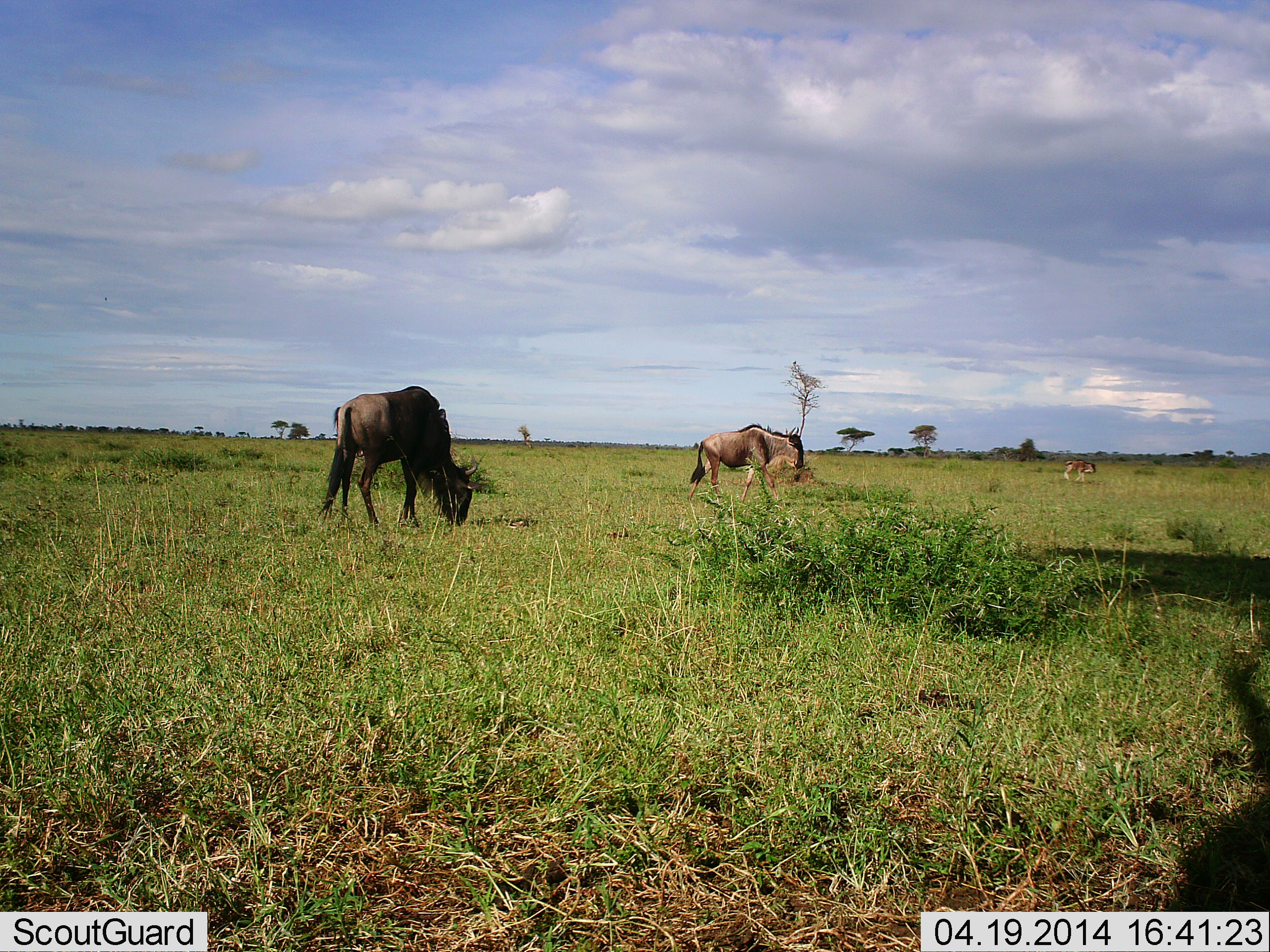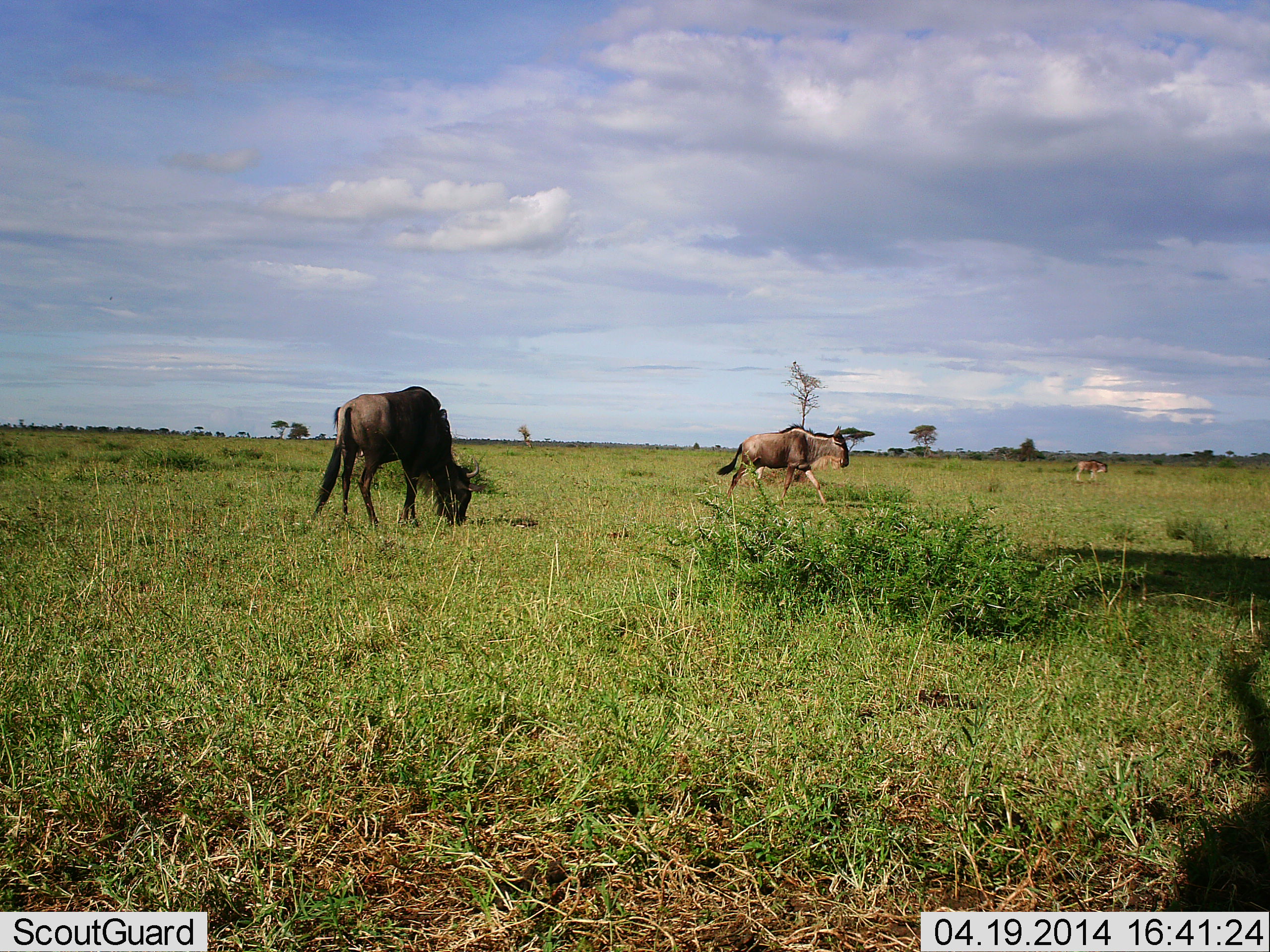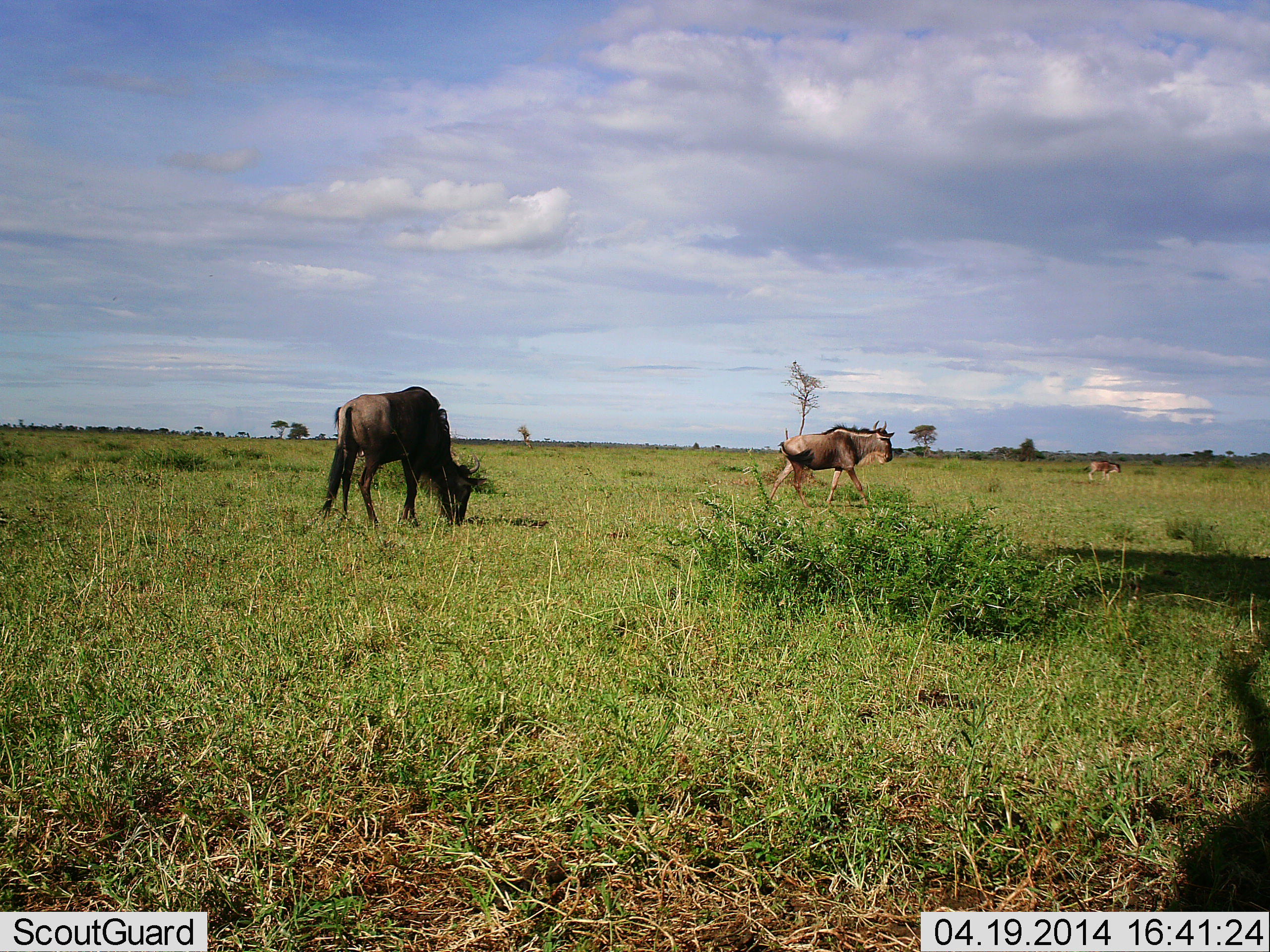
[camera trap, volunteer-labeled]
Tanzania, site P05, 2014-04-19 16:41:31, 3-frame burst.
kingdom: Animalia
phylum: Chordata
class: Mammalia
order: Artiodactyla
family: Bovidae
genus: Connochaetes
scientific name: Connochaetes taurinus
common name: blue wildebeest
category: wildebeest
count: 3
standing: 36%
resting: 0%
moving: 82%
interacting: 0%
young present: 0%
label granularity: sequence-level